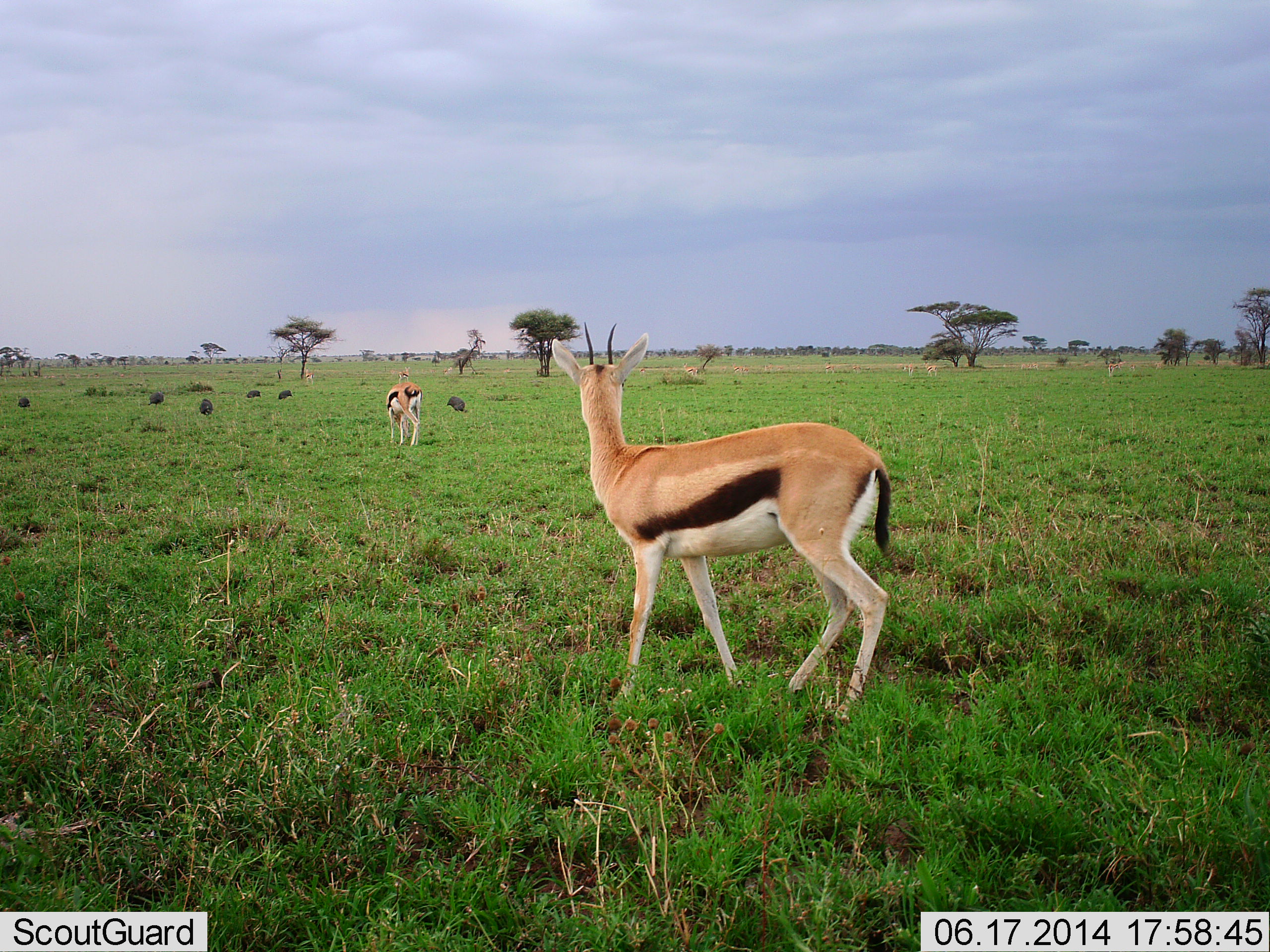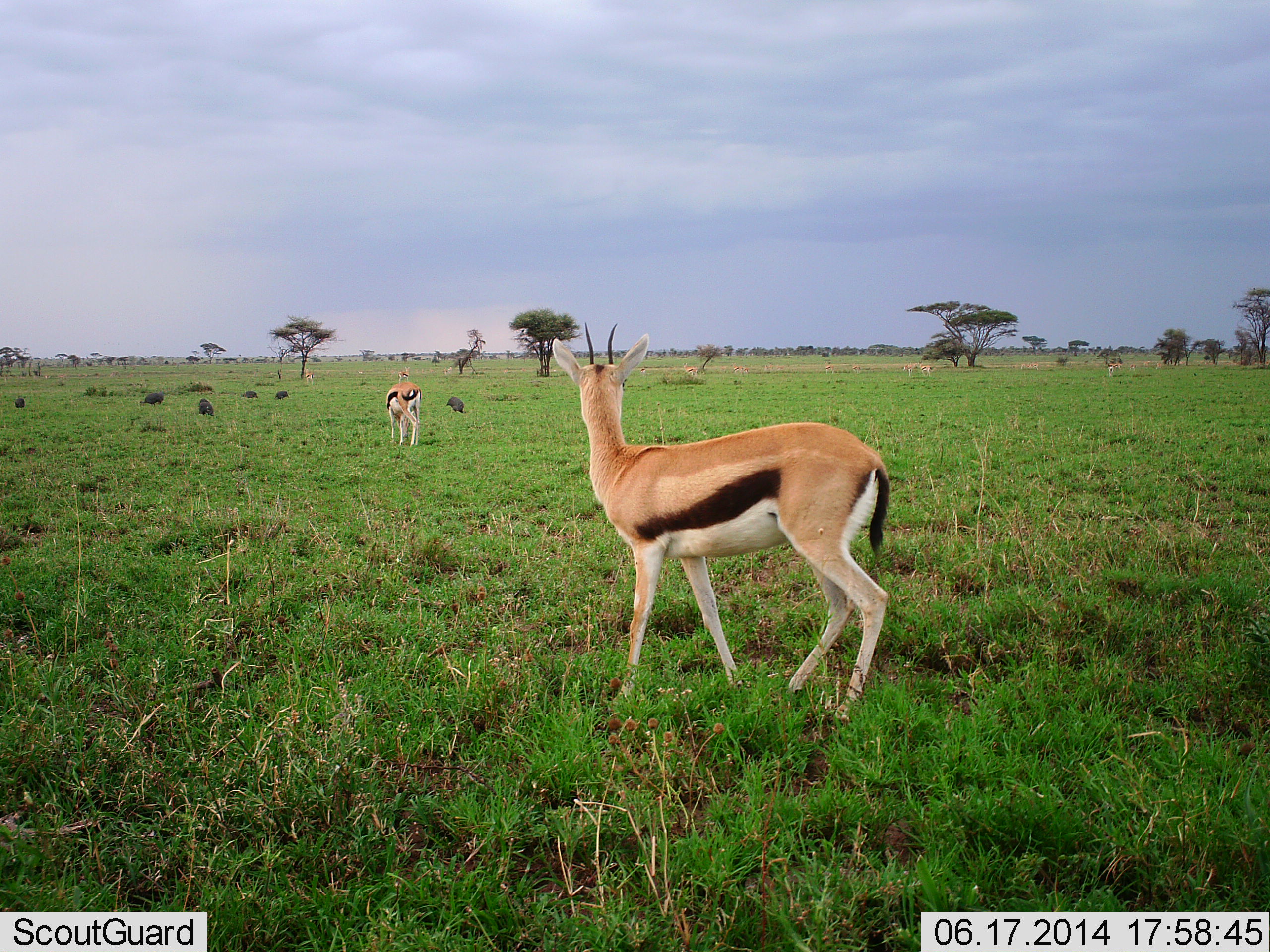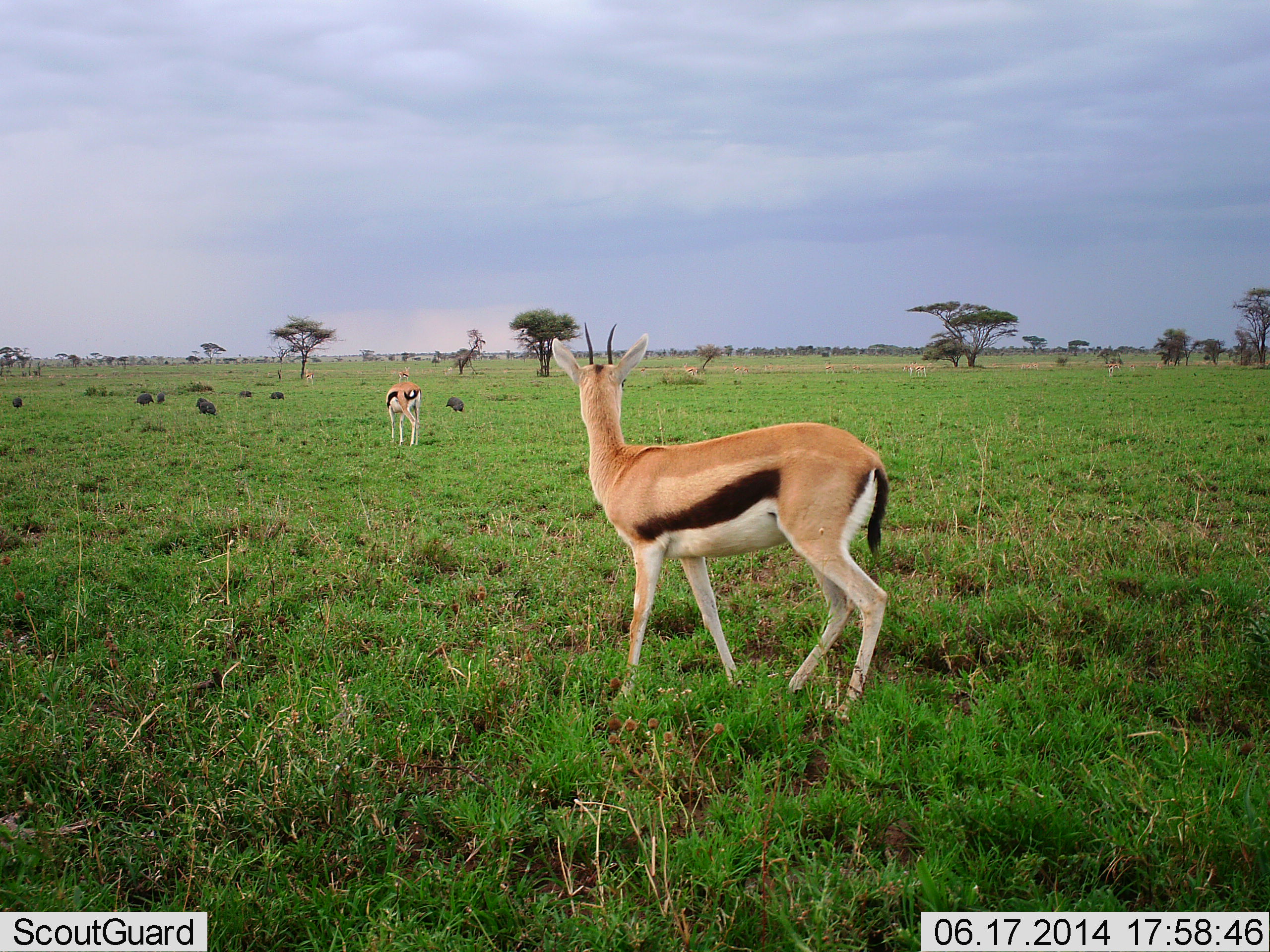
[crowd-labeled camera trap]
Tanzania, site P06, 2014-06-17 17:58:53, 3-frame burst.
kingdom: Animalia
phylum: Chordata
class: Mammalia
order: Artiodactyla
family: Bovidae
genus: Eudorcas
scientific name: Eudorcas thomsonii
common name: thomson's gazelle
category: gazellethomsons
Gazellethomsons (thomson's gazelle) (Eudorcas thomsonii), count 2. Behavior (volunteer vote fractions): standing 78%, resting 0%, moving 28%, interacting 0%. Young present (vote fraction): 0%. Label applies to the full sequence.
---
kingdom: Animalia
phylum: Chordata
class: Aves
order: Galliformes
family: Numididae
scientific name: Numididae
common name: guinea fowl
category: guineafowl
Guineafowl (guinea fowl) (Numididae), count 7. Behavior (volunteer vote fractions): standing 0%, resting 0%, moving 20%, interacting 0%. Young present (vote fraction): 0%. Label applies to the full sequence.